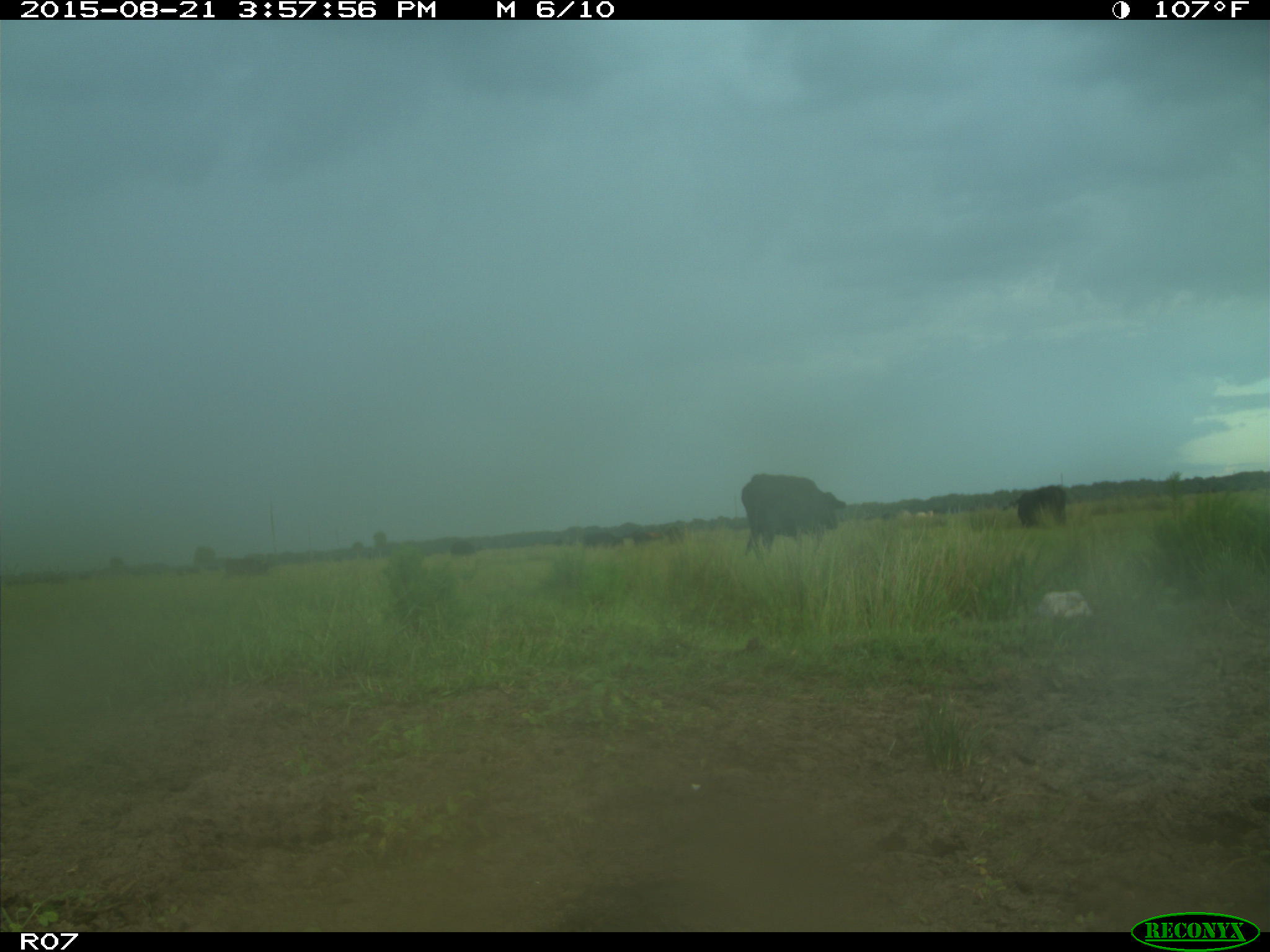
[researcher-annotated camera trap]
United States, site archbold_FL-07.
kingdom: Animalia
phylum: Chordata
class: Mammalia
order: Artiodactyla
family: Bovidae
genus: Bos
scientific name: Bos taurus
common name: domestic cow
Bos taurus (domestic cow).